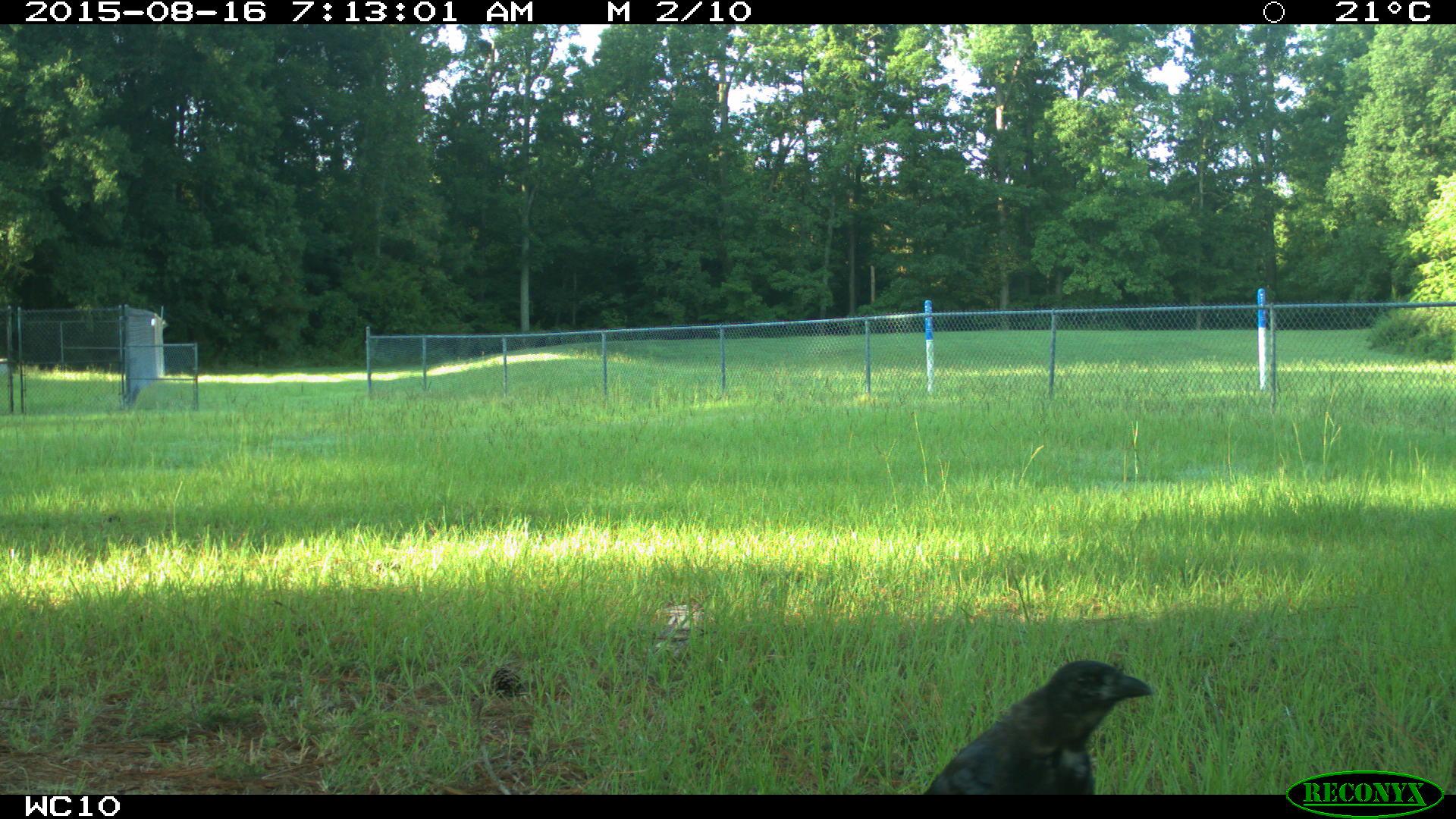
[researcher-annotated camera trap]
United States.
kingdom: Animalia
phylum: Chordata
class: Aves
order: Passeriformes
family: Corvidae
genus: Corvus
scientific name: Corvus brachyrhynchos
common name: american crow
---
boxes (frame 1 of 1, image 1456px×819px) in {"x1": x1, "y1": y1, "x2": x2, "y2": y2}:
American Crow: {"x1": 914, "y1": 657, "x2": 1149, "y2": 799}